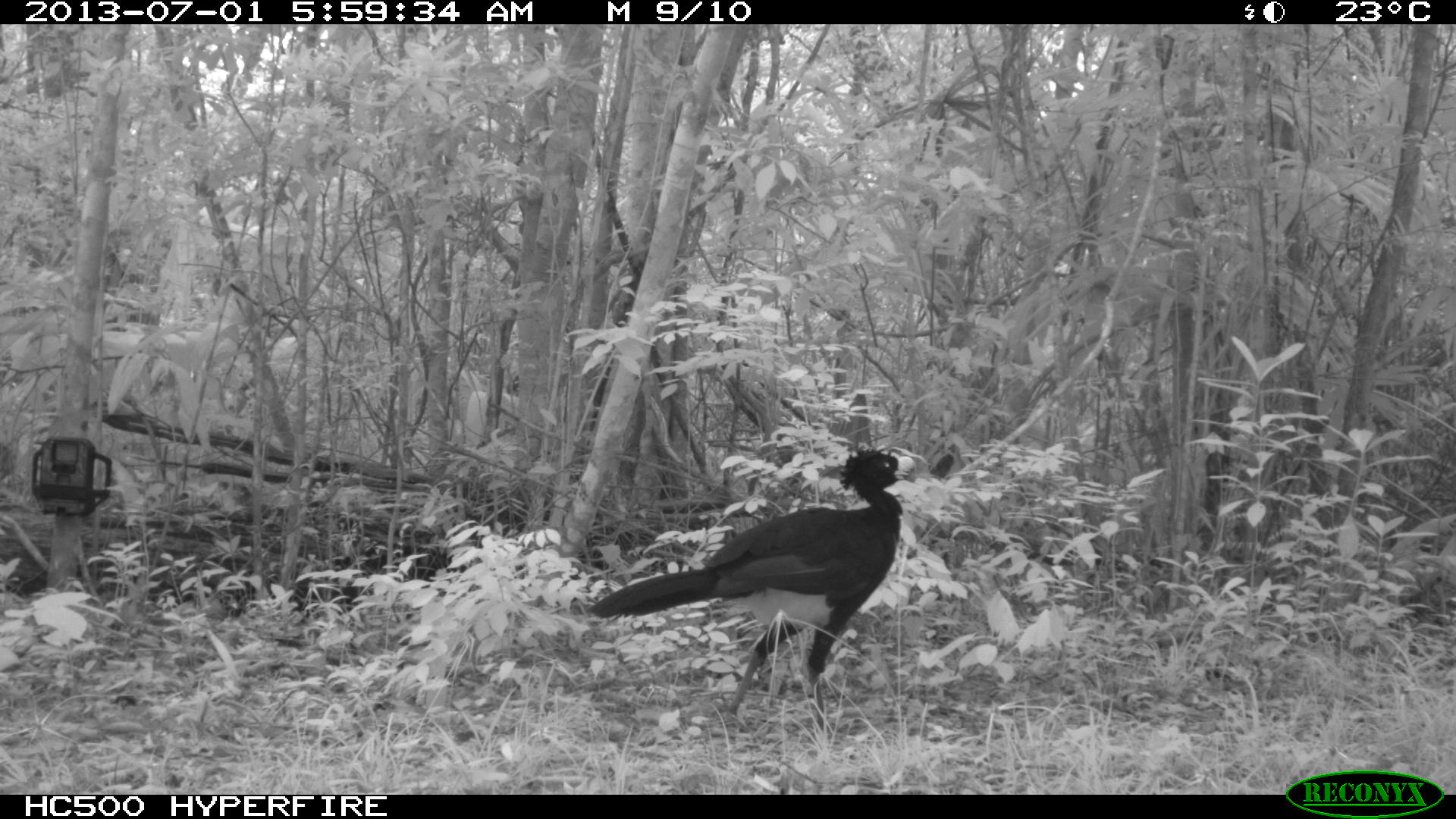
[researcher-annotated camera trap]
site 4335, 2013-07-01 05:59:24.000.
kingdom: Animalia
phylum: Chordata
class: Aves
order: Galliformes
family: Cracidae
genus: Crax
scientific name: Crax rubra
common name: great curassow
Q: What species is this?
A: Crax rubra (great curassow).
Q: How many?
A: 1.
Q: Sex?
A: Male.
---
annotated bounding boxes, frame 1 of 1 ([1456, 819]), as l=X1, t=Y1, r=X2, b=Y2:
crax rubra: l=590, t=449, r=916, b=736